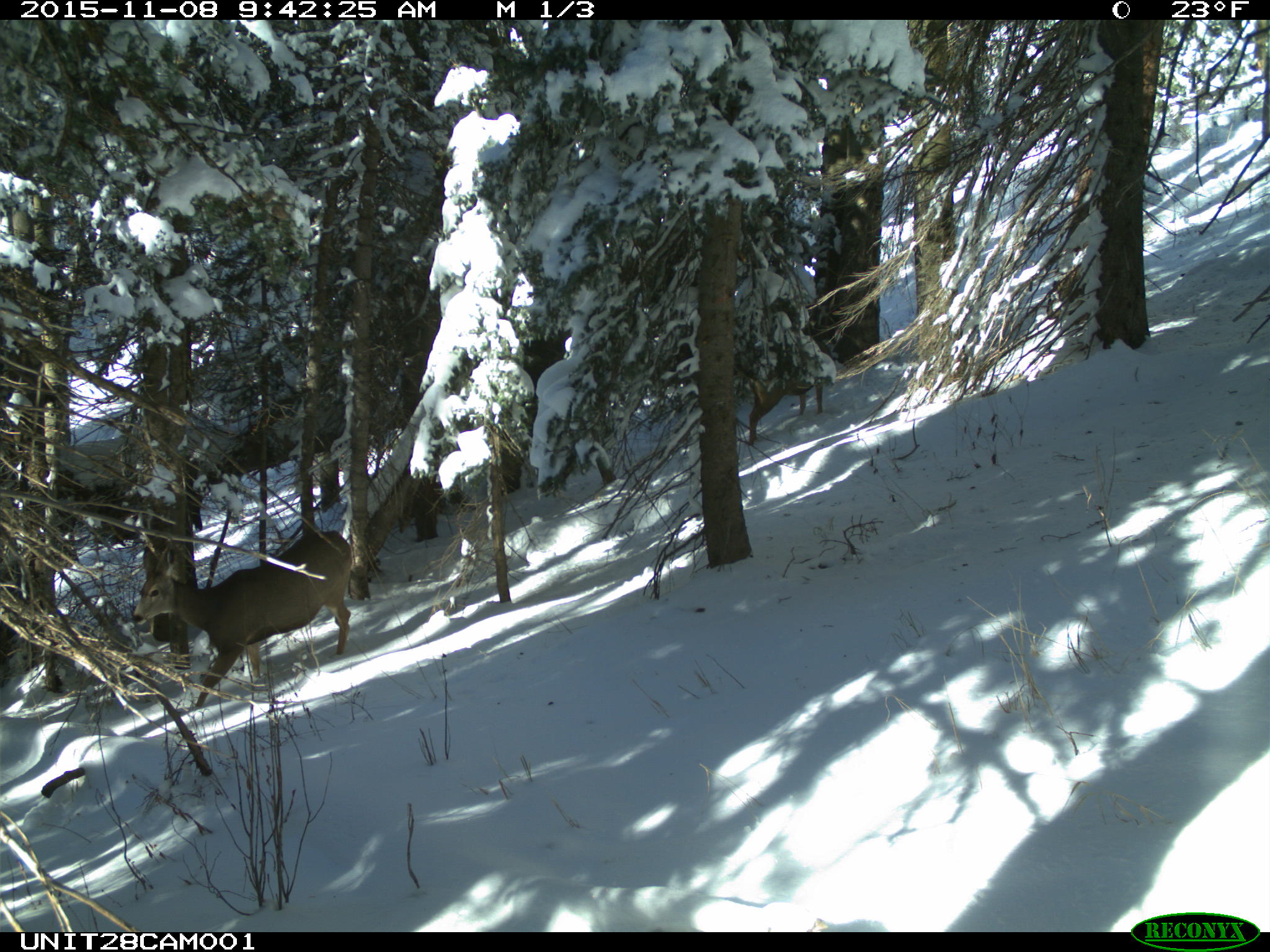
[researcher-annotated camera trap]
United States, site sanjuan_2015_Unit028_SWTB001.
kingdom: Animalia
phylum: Chordata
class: Mammalia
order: Artiodactyla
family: Cervidae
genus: Odocoileus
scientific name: Odocoileus hemionus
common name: mule deer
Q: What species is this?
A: Odocoileus hemionus (mule deer).